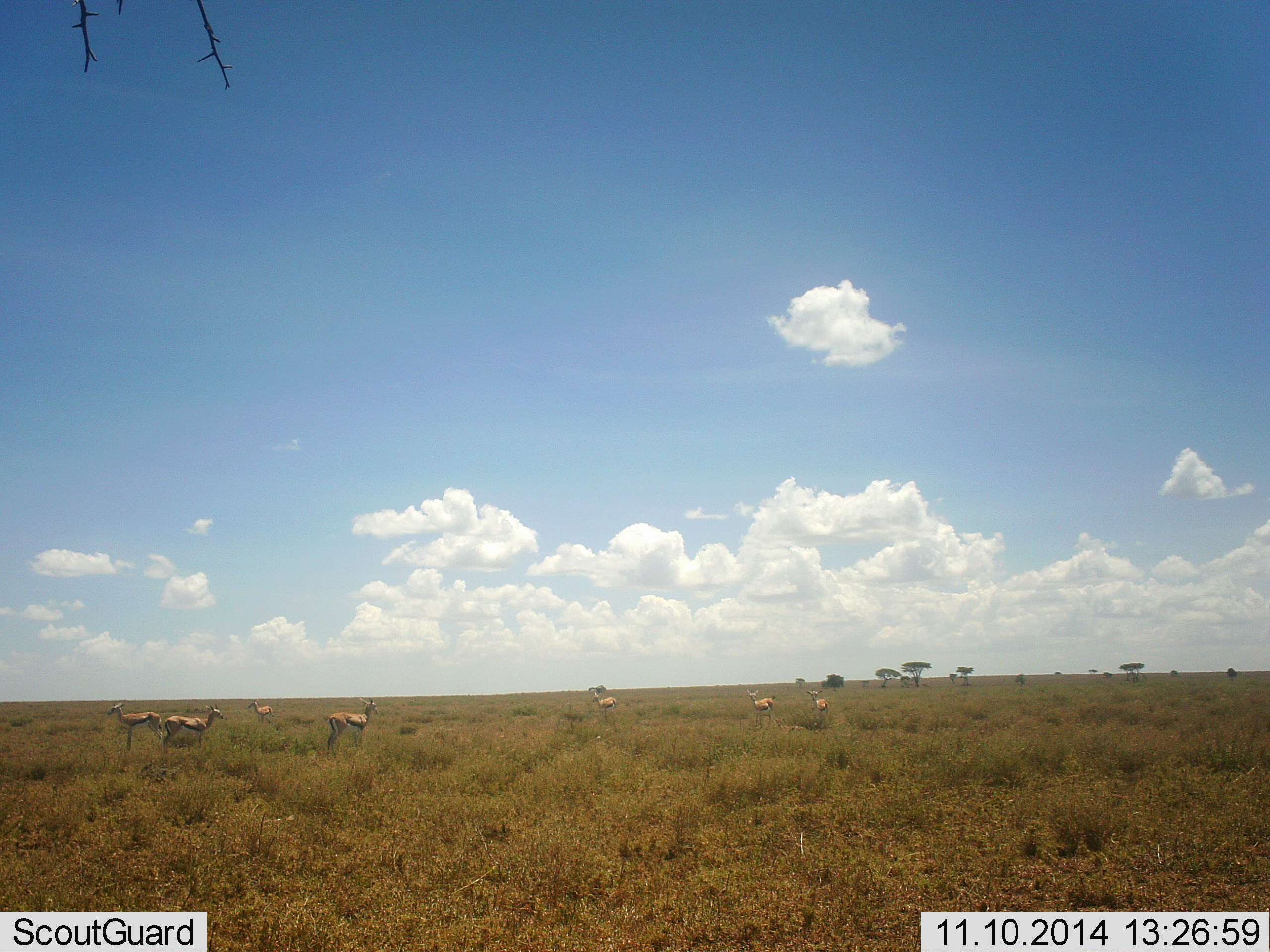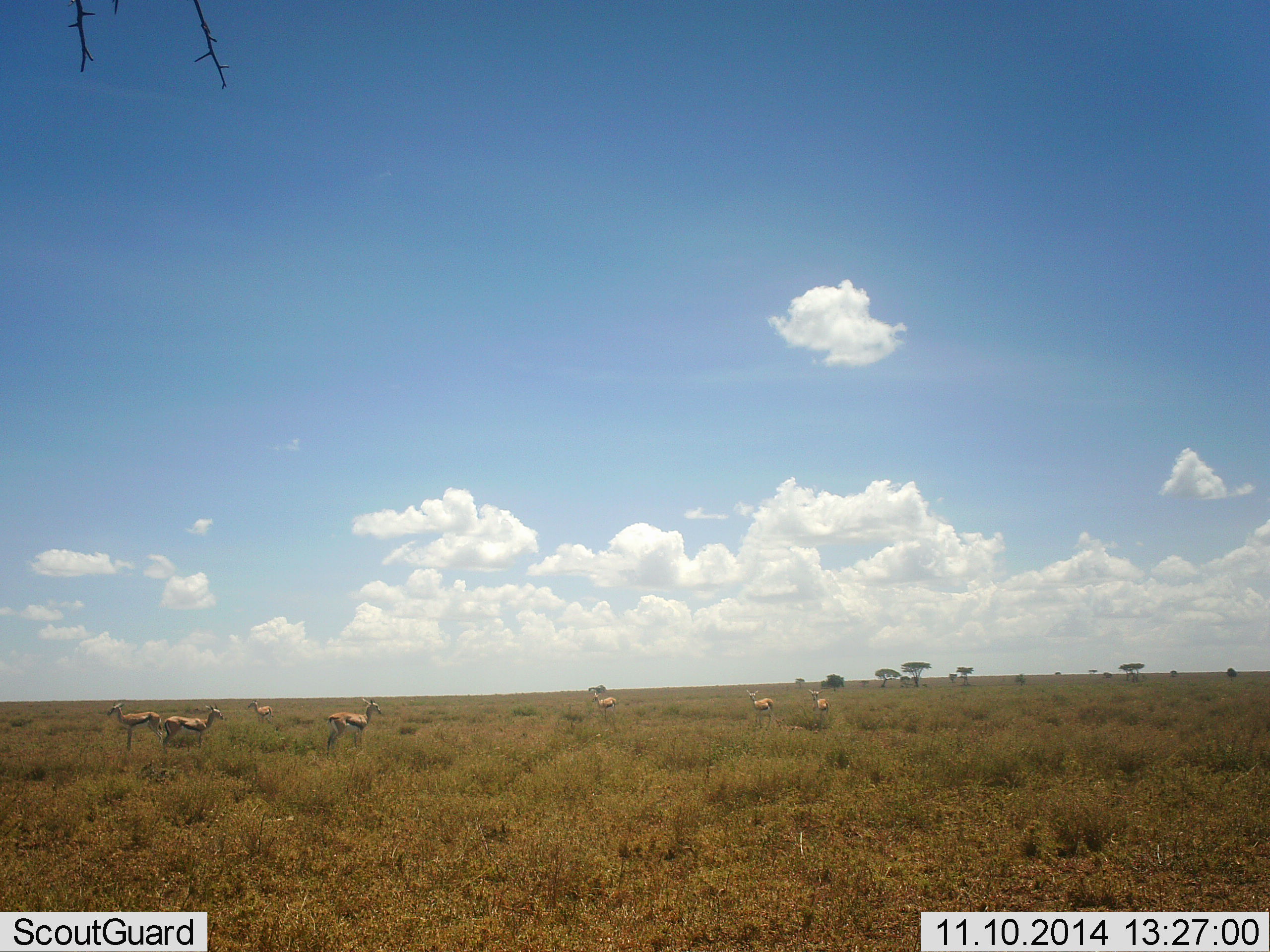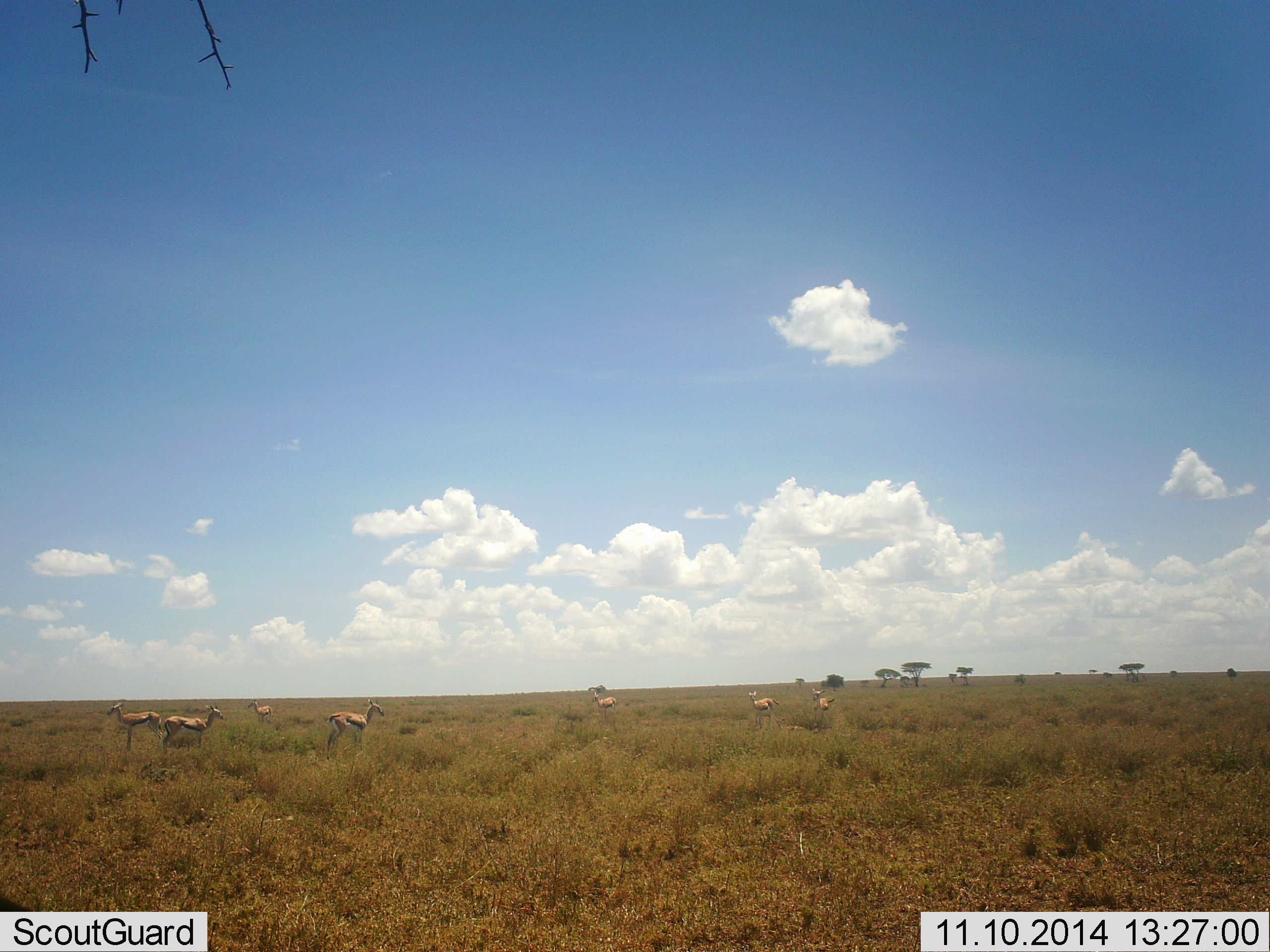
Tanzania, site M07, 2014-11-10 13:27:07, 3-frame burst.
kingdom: Animalia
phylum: Chordata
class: Mammalia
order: Artiodactyla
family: Bovidae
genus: Eudorcas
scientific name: Eudorcas thomsonii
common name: thomson's gazelle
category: gazellethomsons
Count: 7.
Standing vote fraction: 100%.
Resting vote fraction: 0%.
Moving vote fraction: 0%.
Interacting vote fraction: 0%.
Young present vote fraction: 0%.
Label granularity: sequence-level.